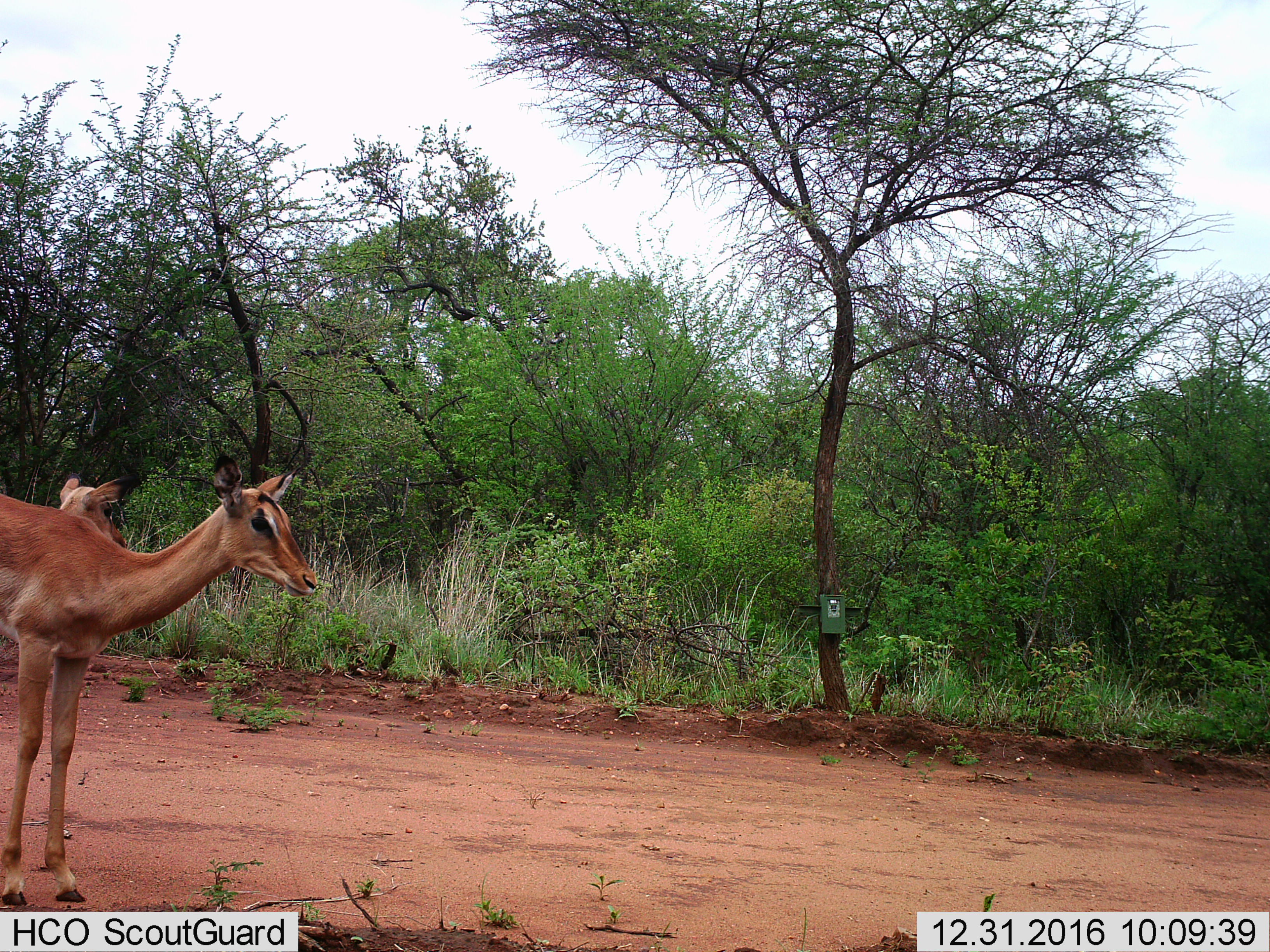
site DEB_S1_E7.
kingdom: Animalia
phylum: Chordata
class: Mammalia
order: Artiodactyla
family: Bovidae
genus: Aepyceros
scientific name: Aepyceros melampus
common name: impala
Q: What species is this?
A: Impala (Aepyceros melampus).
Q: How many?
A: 2.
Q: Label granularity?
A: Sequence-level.